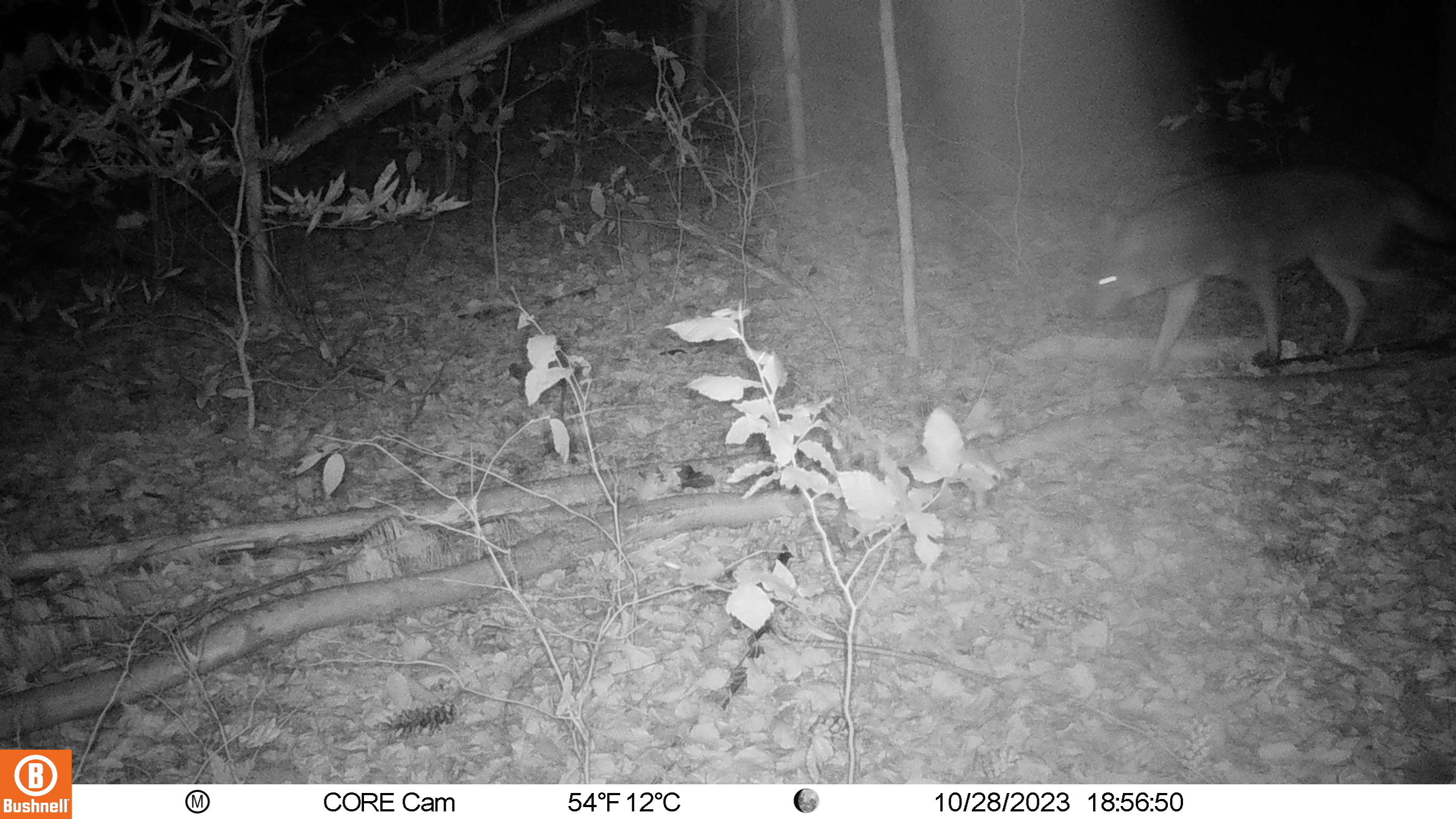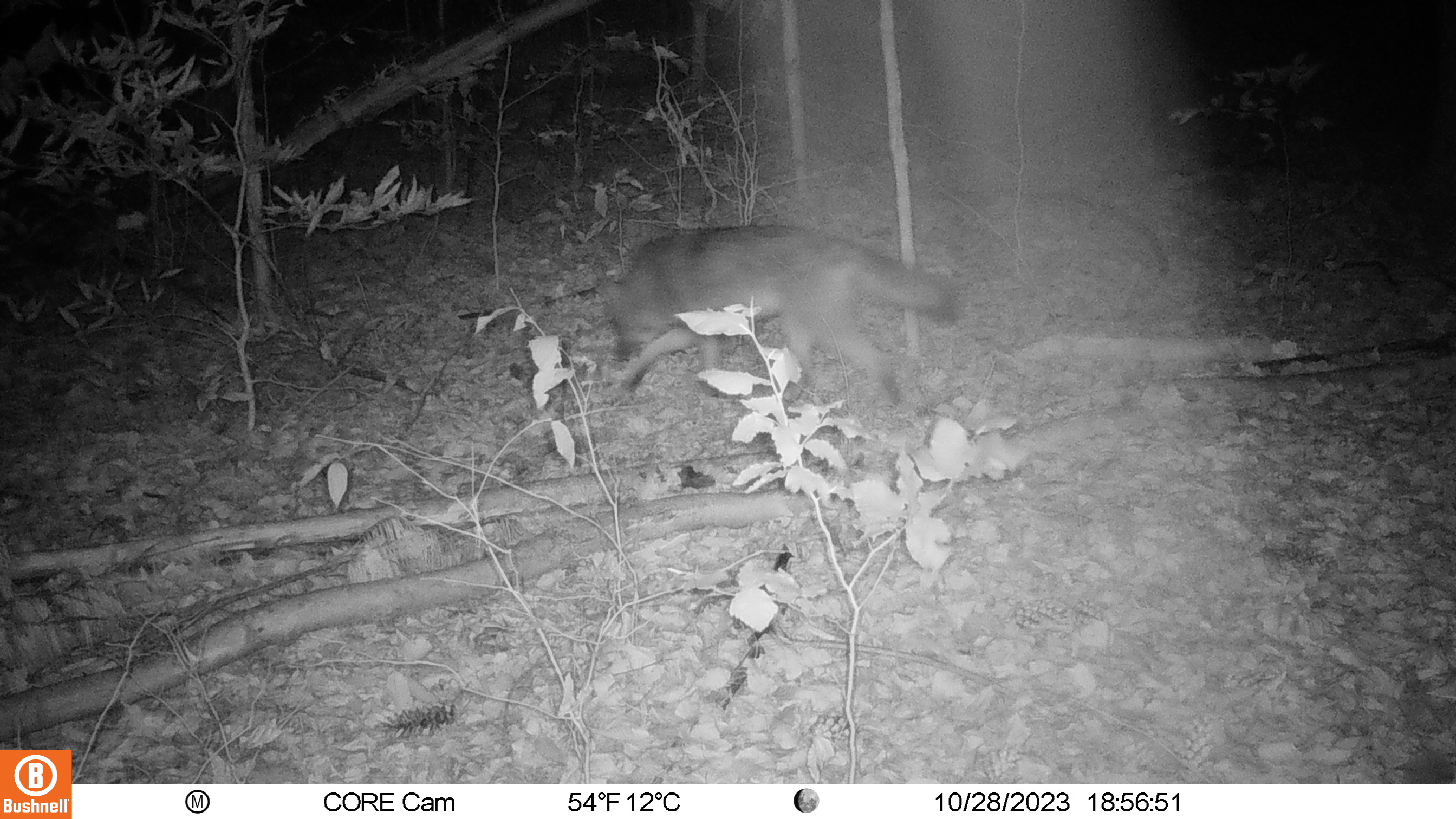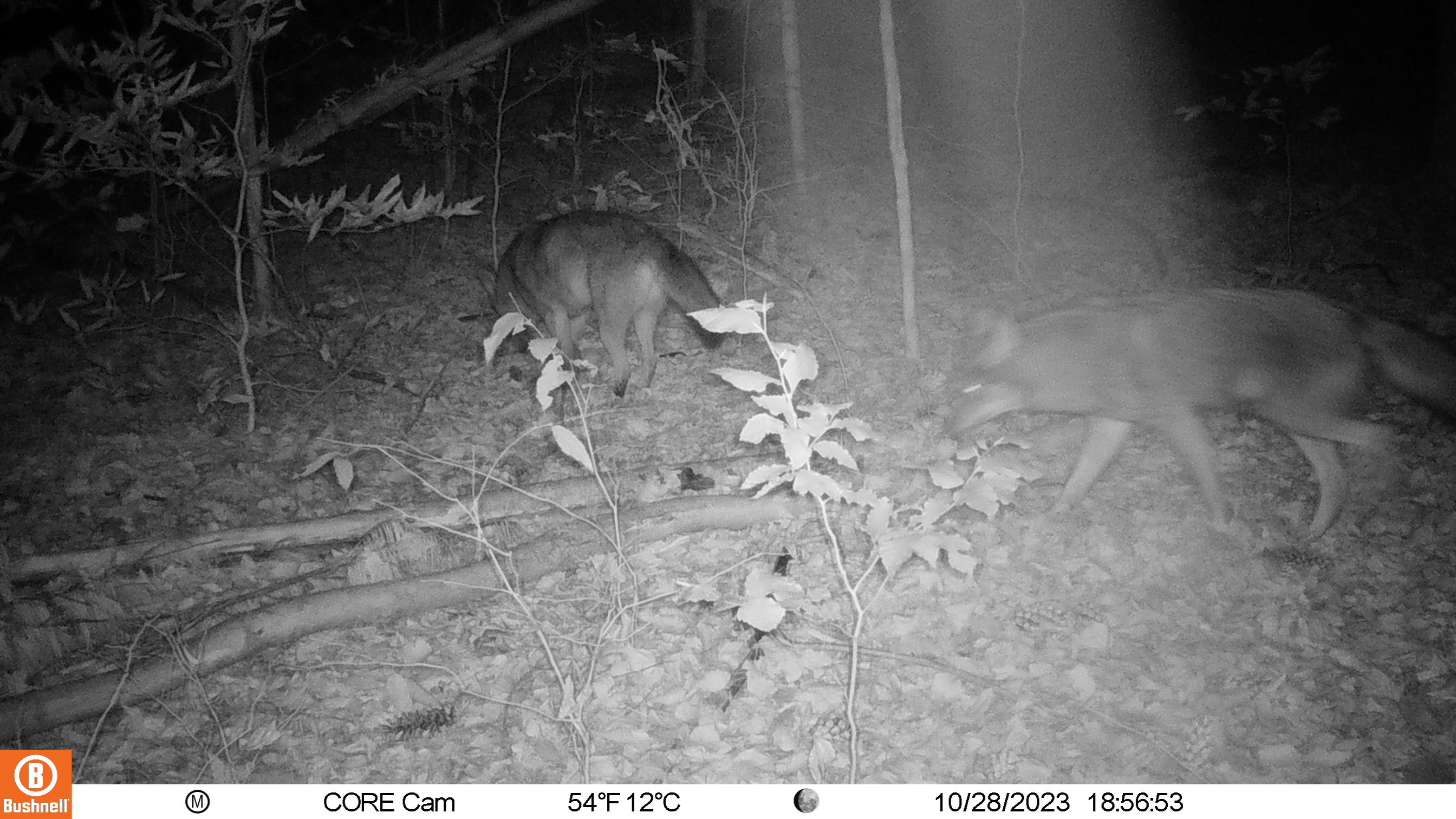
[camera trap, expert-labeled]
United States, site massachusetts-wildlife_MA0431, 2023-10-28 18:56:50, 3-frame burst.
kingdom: Animalia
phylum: Chordata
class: Mammalia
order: Carnivora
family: Canidae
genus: Canis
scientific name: Canis latrans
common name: coyote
Coyote (Canis latrans).